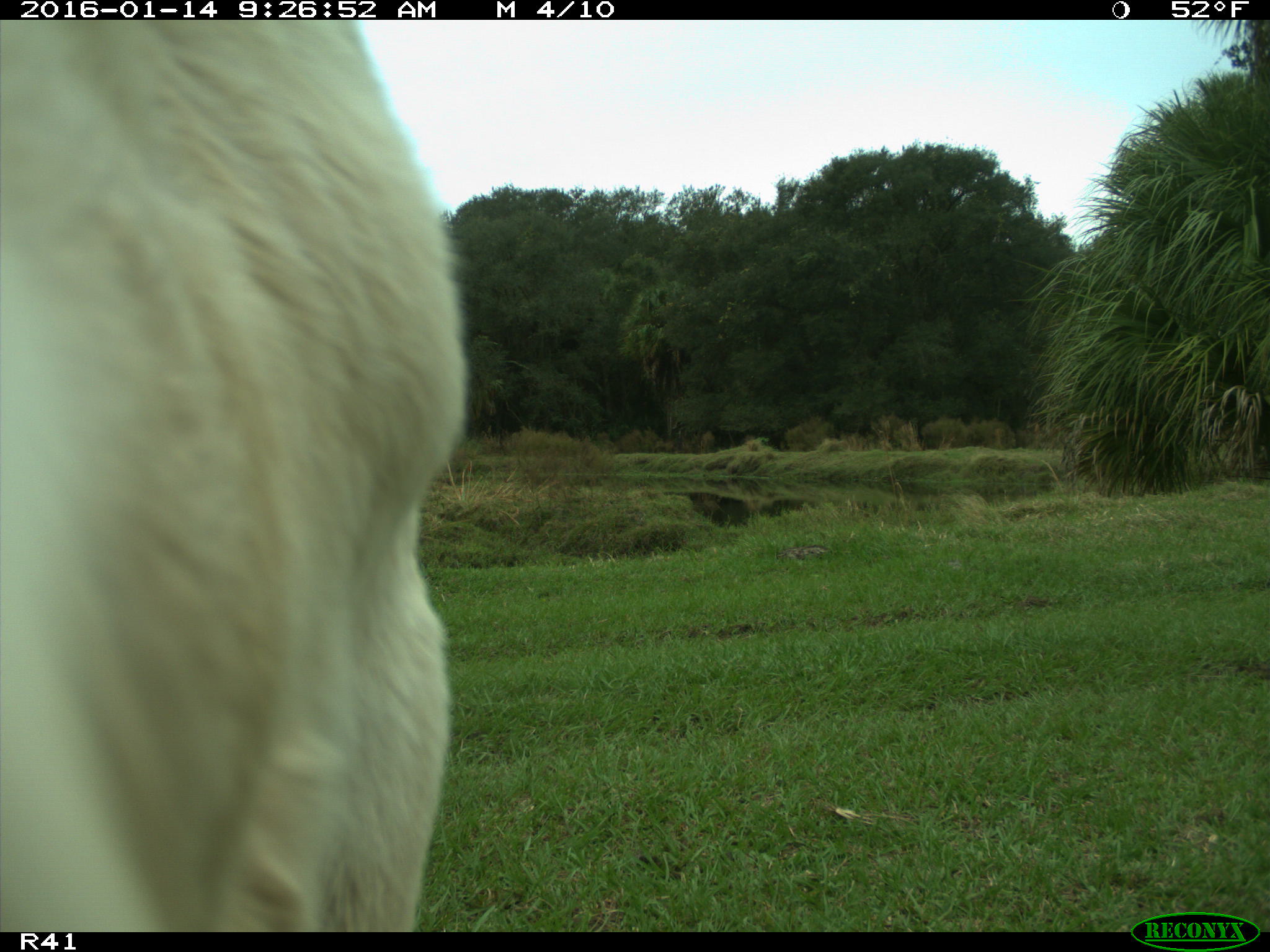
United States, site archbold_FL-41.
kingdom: Animalia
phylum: Chordata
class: Mammalia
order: Artiodactyla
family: Bovidae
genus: Bos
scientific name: Bos taurus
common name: domestic cow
Bos taurus (domestic cow).